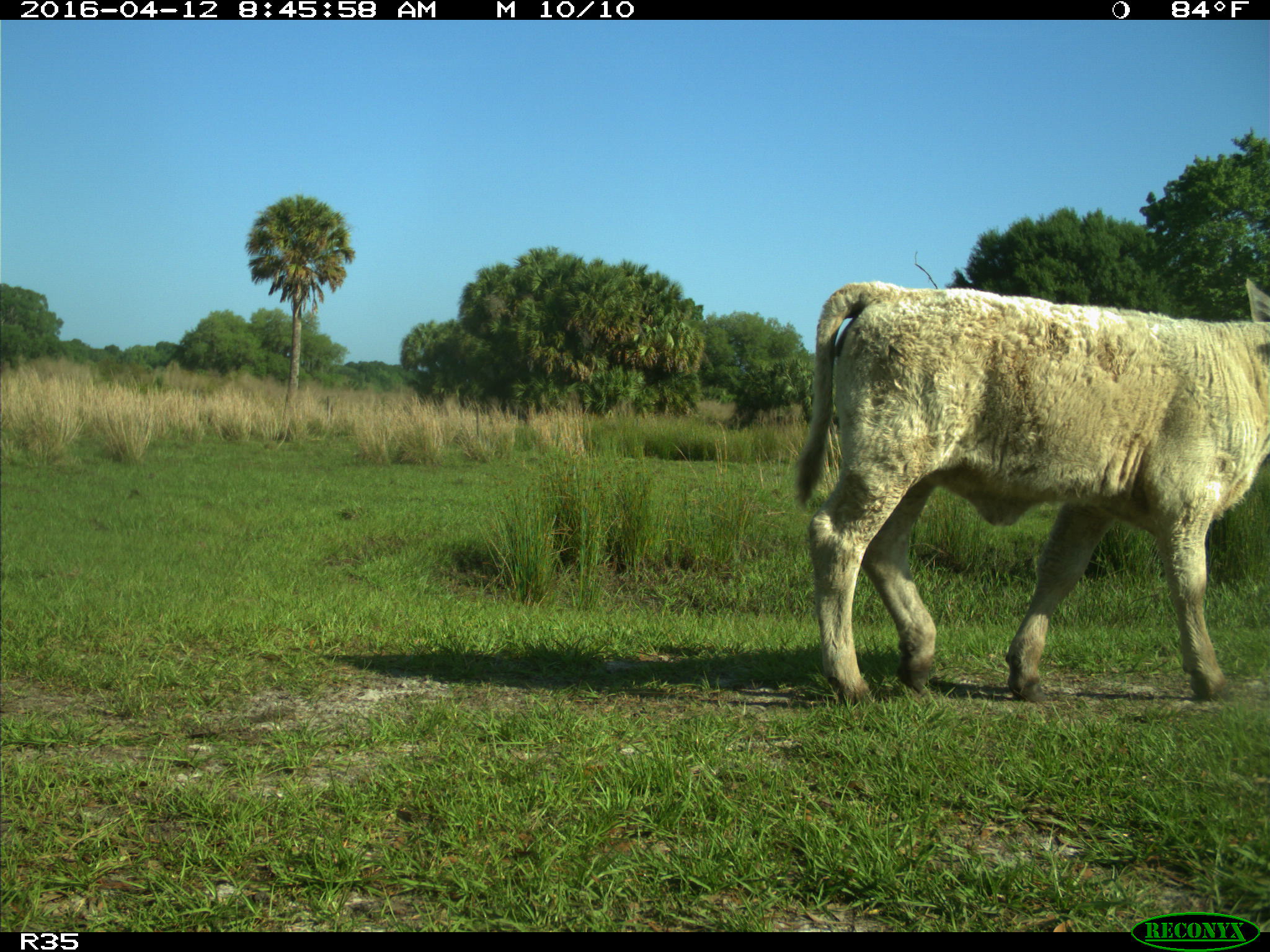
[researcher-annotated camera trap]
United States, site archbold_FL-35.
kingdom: Animalia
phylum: Chordata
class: Mammalia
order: Artiodactyla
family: Bovidae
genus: Bos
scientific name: Bos taurus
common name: domestic cow